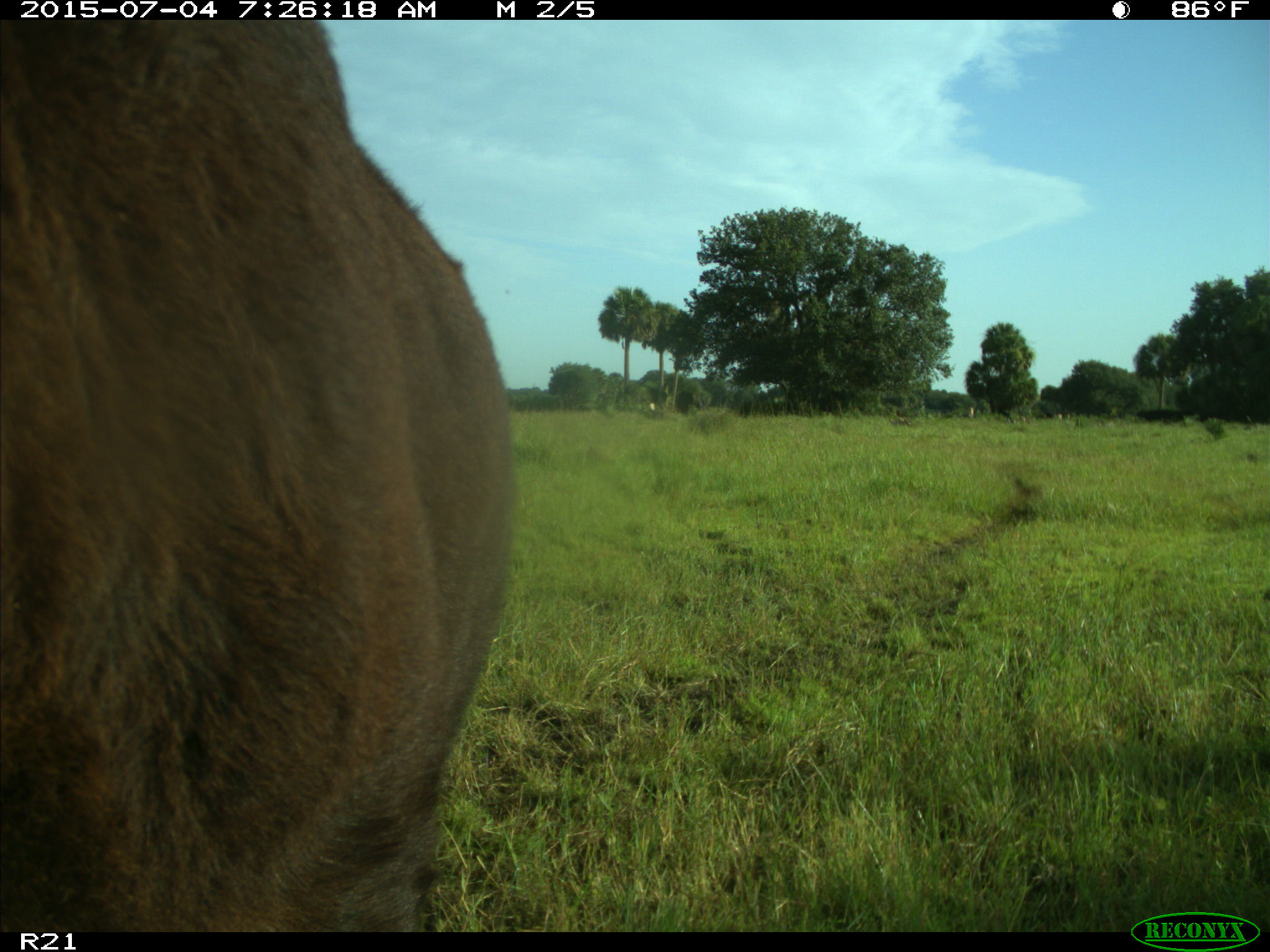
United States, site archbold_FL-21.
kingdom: Animalia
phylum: Chordata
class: Mammalia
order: Artiodactyla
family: Bovidae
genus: Bos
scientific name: Bos taurus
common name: domestic cow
Bos taurus (domestic cow).